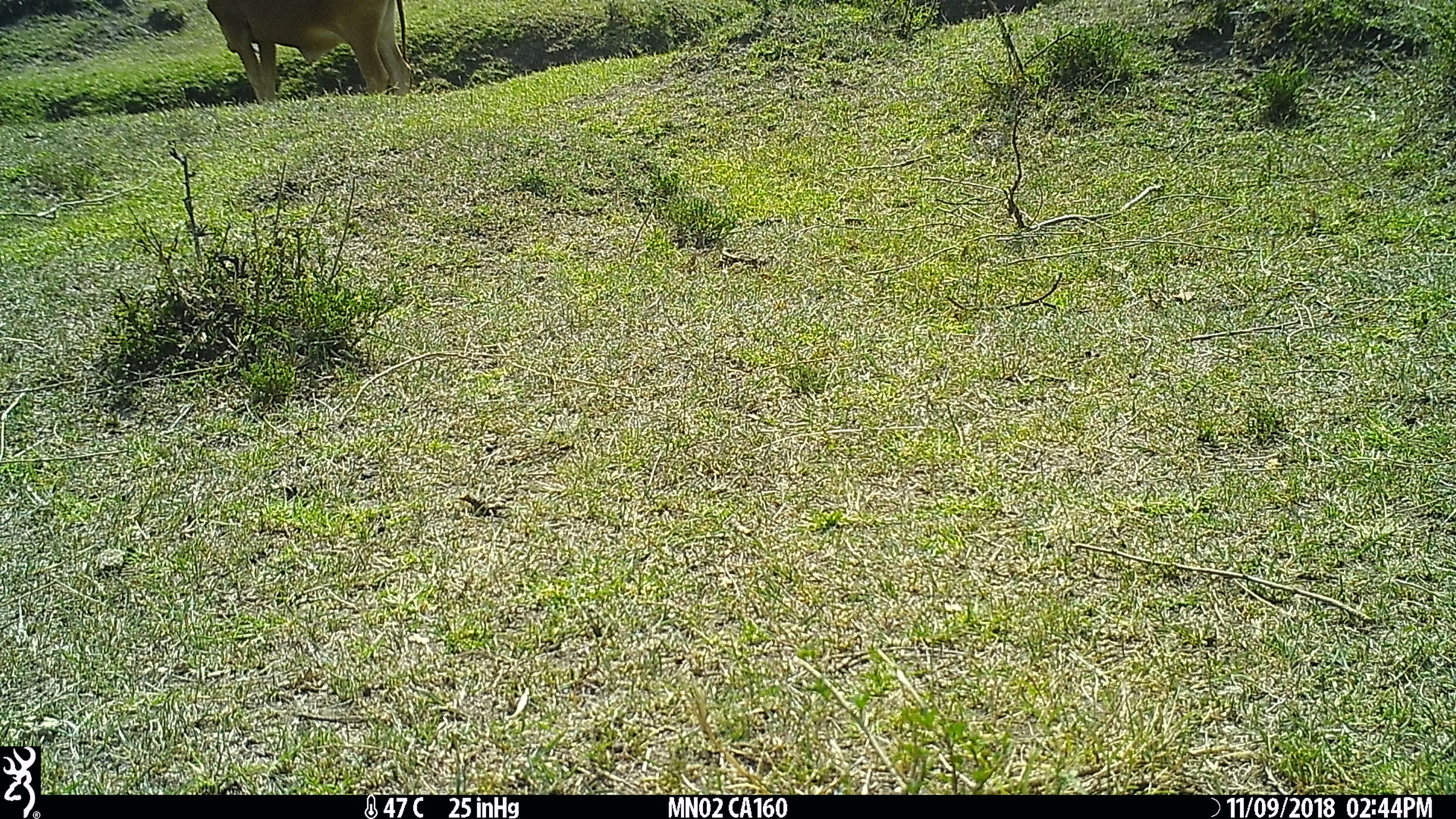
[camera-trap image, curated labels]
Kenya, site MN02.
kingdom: Animalia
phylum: Chordata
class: Mammalia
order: Artiodactyla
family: Bovidae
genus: Bos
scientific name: Bos taurus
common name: cattle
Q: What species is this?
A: Cattle (Bos taurus).